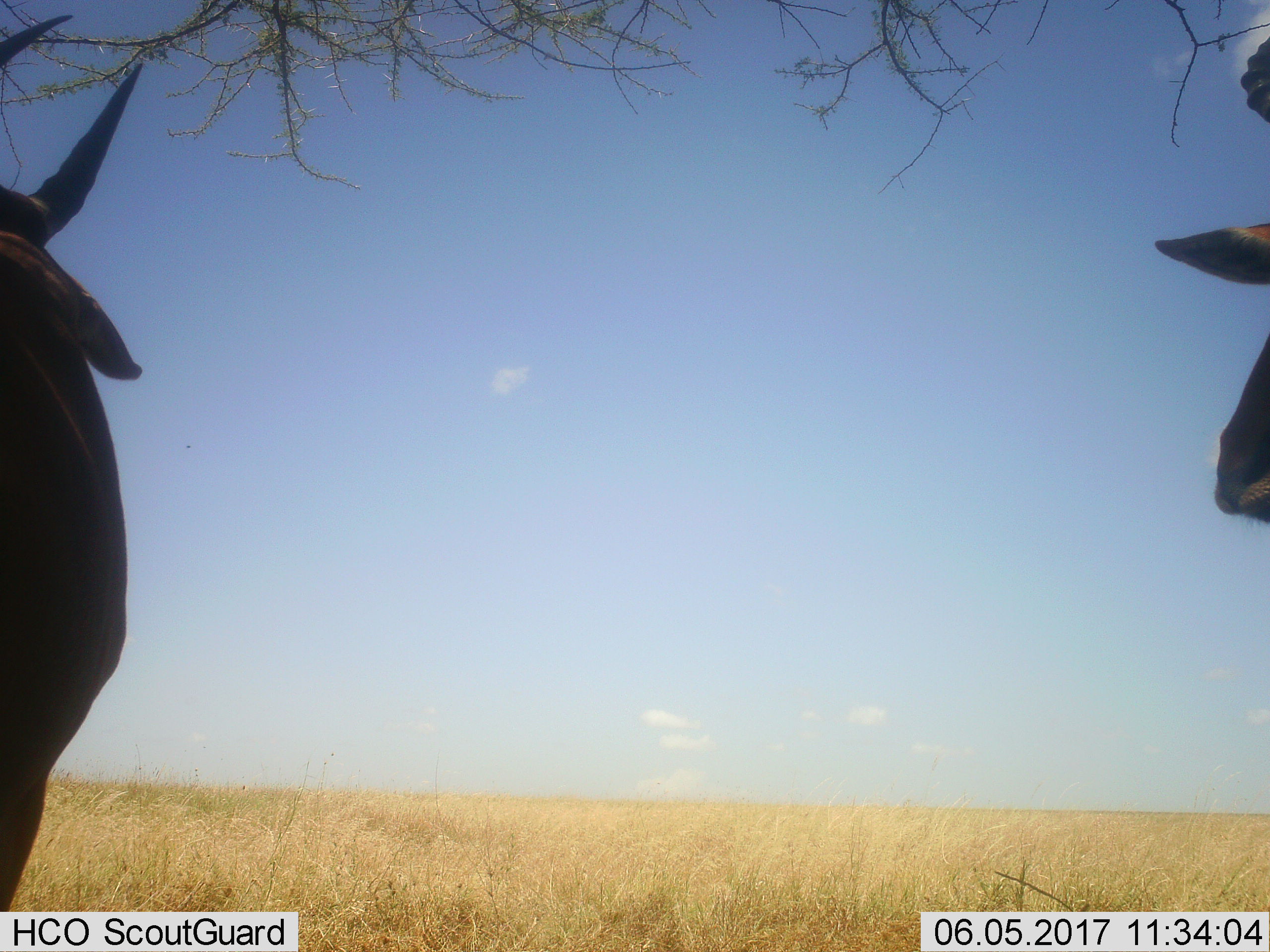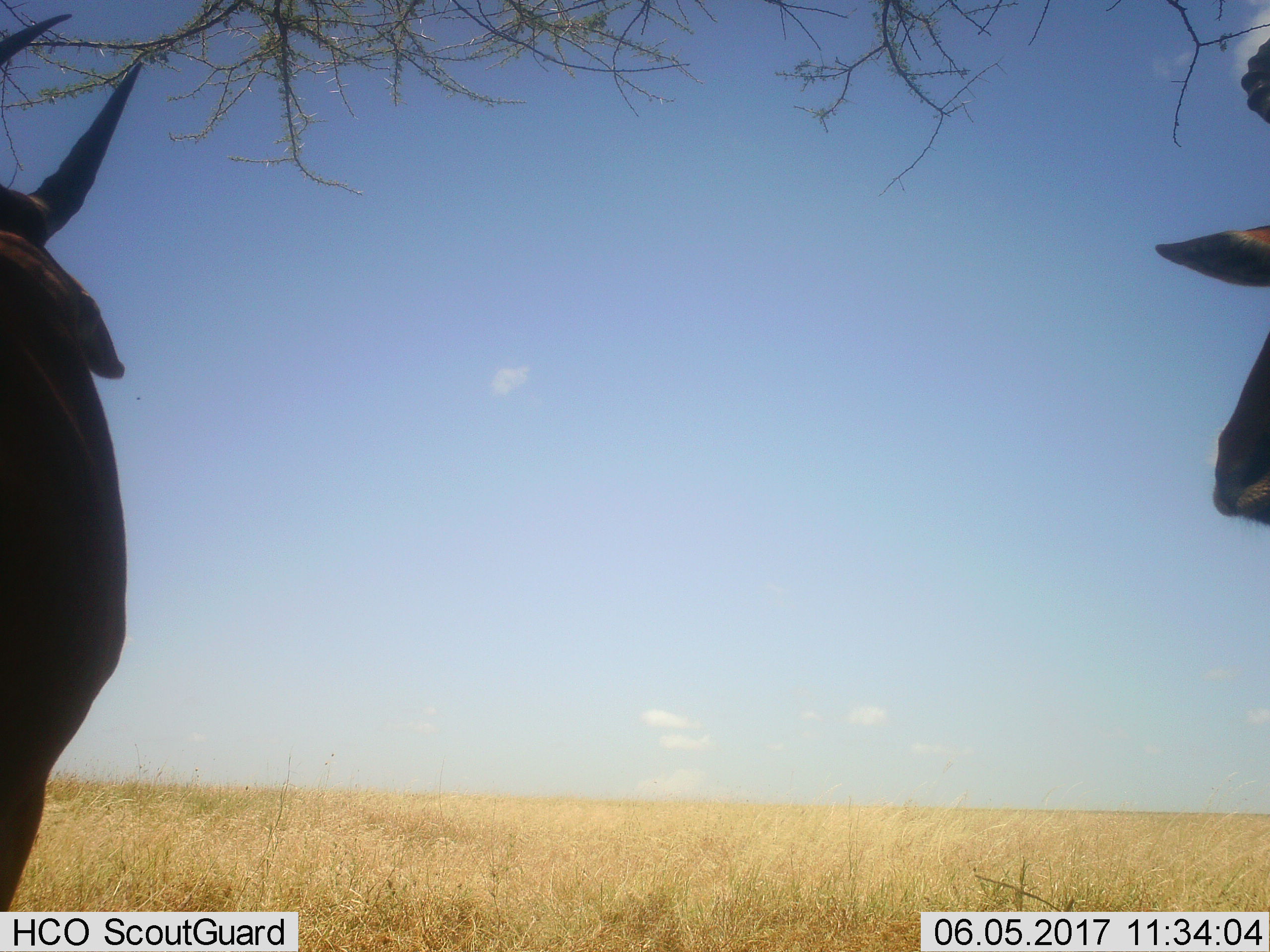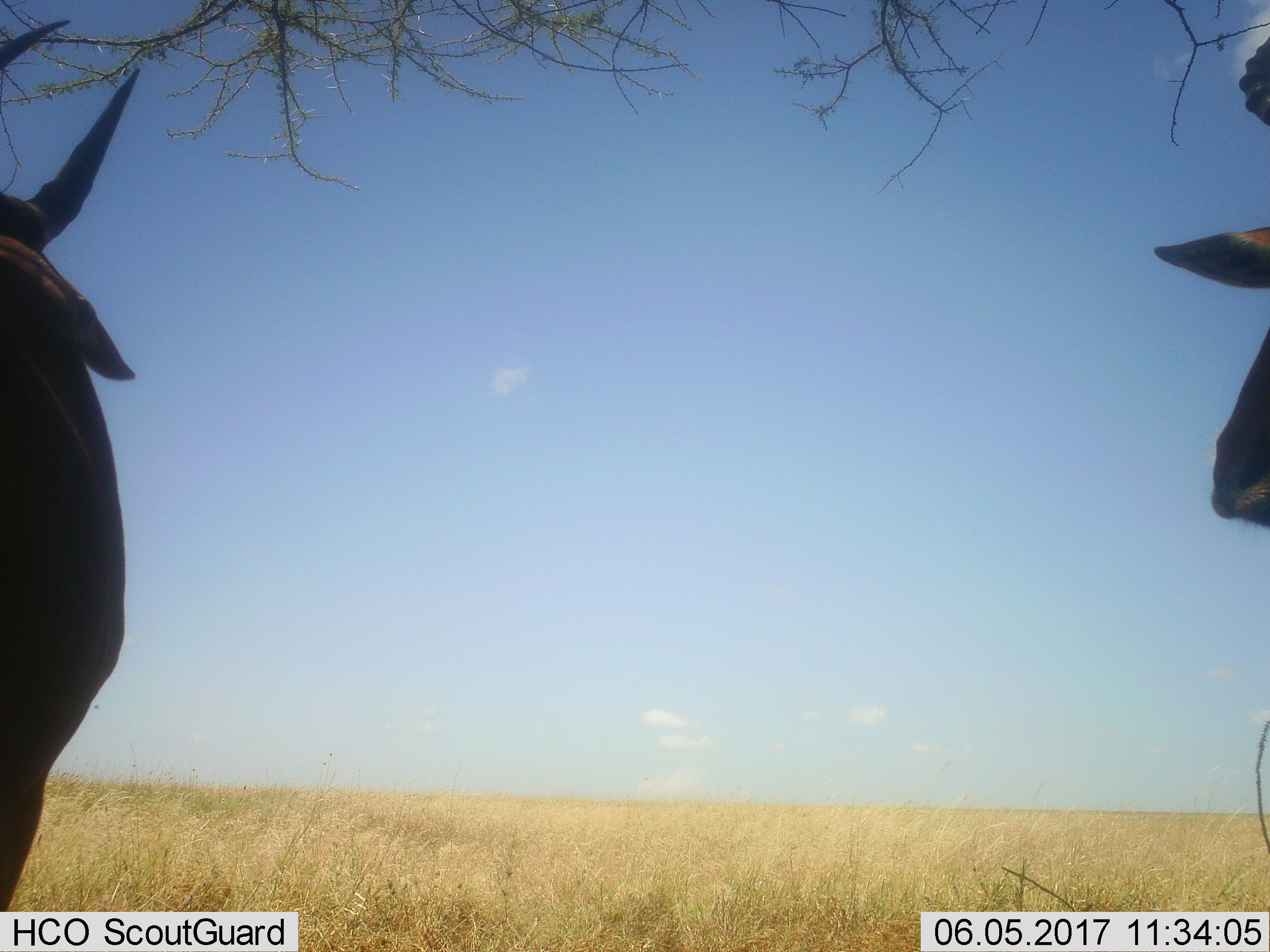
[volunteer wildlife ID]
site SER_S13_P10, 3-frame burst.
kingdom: Animalia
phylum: Chordata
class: Mammalia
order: Artiodactyla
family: Bovidae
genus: Damaliscus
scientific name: Damaliscus lunatus jimela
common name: topi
Topi (Damaliscus lunatus jimela), count 2. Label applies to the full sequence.